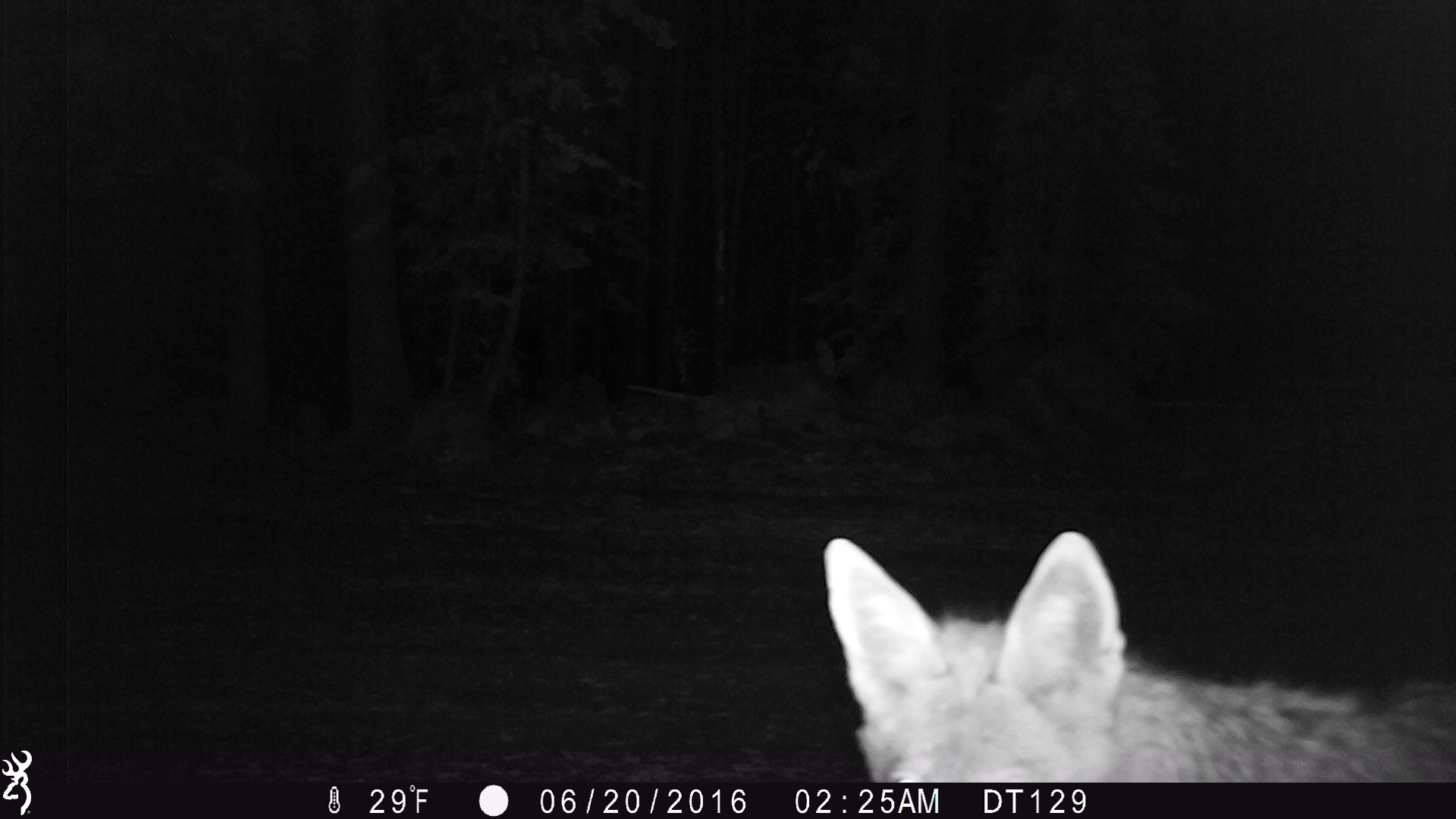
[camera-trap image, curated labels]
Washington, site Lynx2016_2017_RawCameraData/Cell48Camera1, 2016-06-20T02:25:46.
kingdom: Animalia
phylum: Chordata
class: Mammalia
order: Carnivora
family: Canidae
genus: Canis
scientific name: Canis latrans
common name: coyote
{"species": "Canis latrans (coyote)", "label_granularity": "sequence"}